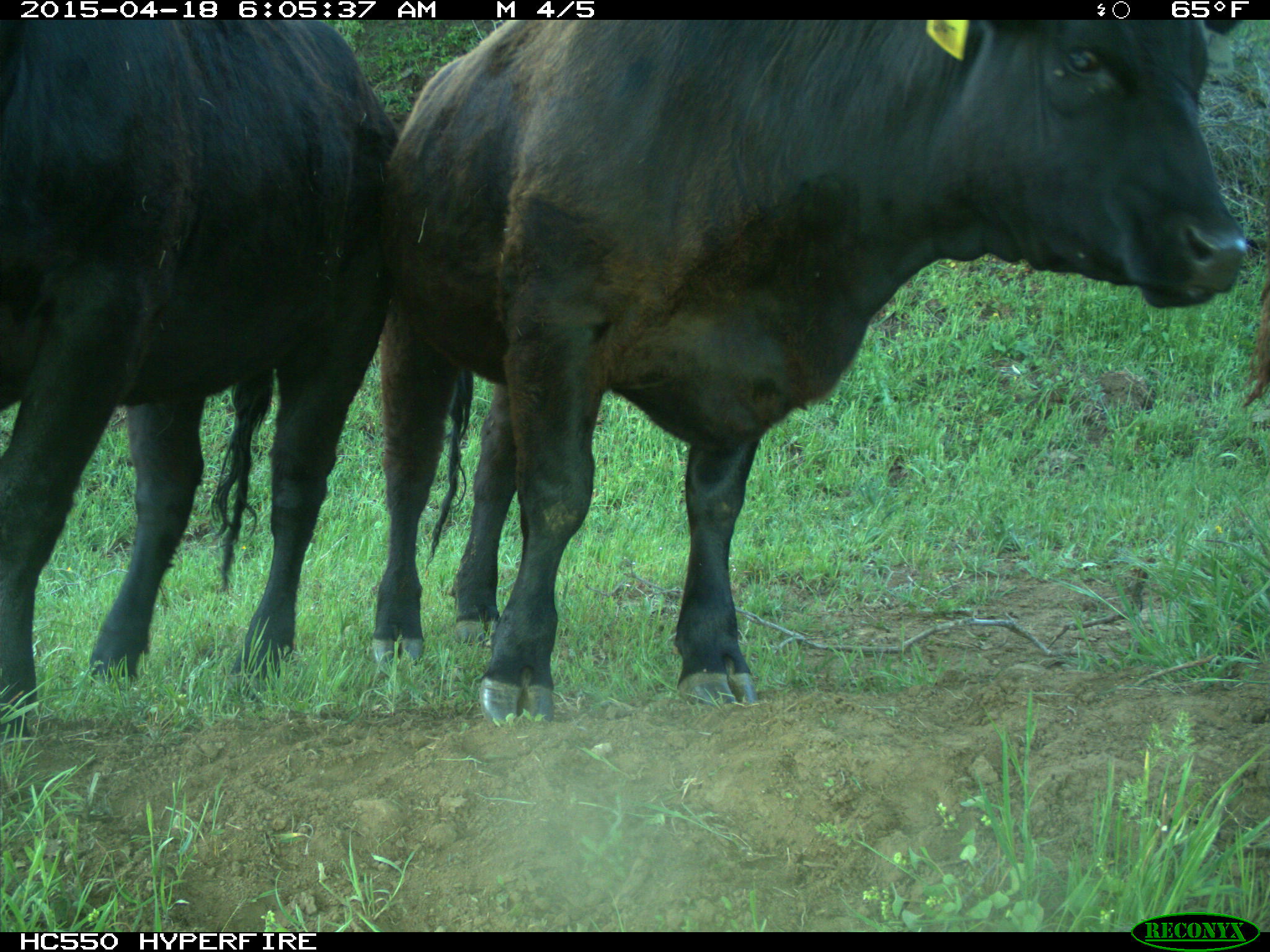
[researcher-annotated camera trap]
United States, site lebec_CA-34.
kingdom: Animalia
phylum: Chordata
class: Mammalia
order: Artiodactyla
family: Bovidae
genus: Bos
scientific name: Bos taurus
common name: domestic cow